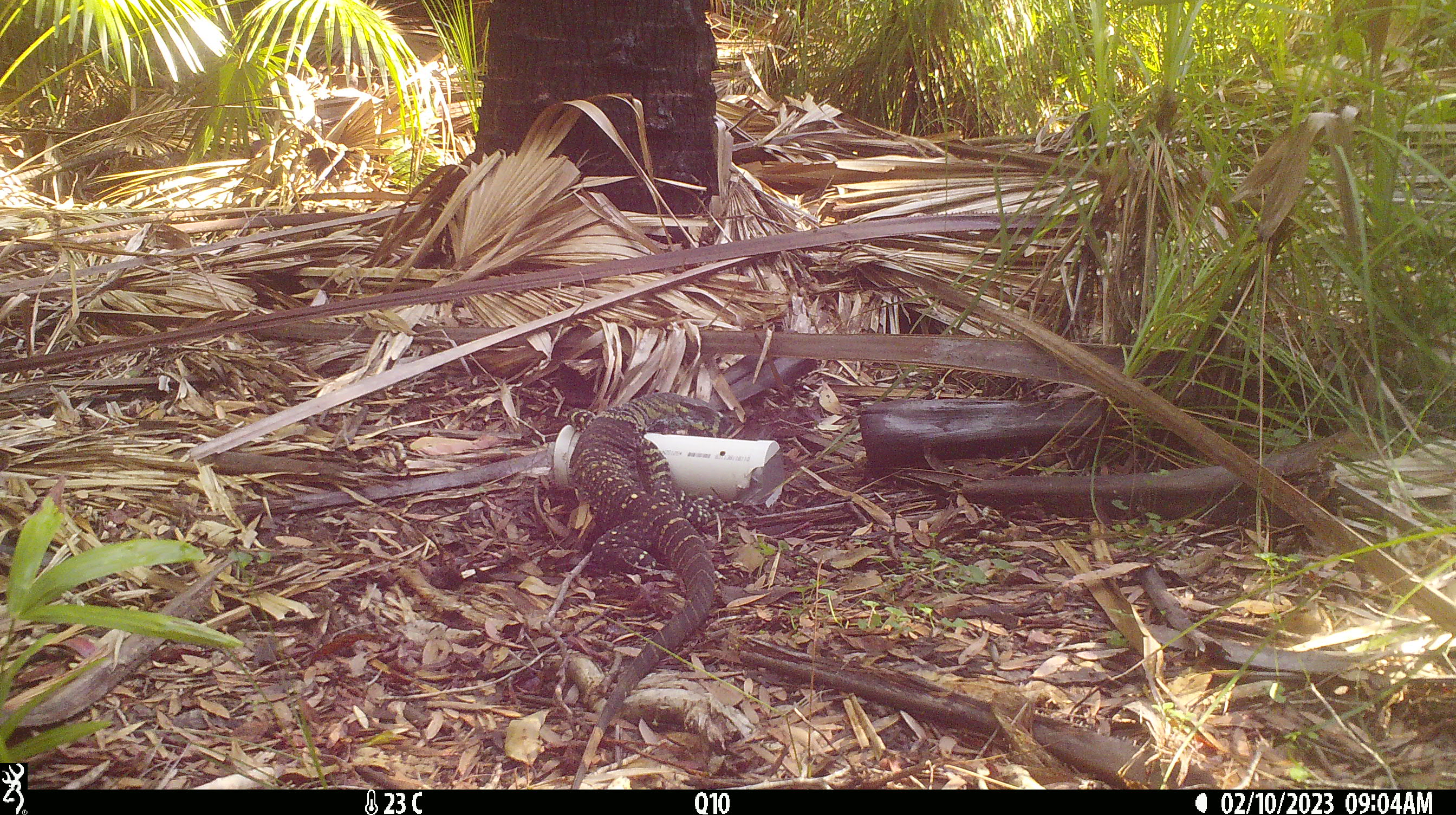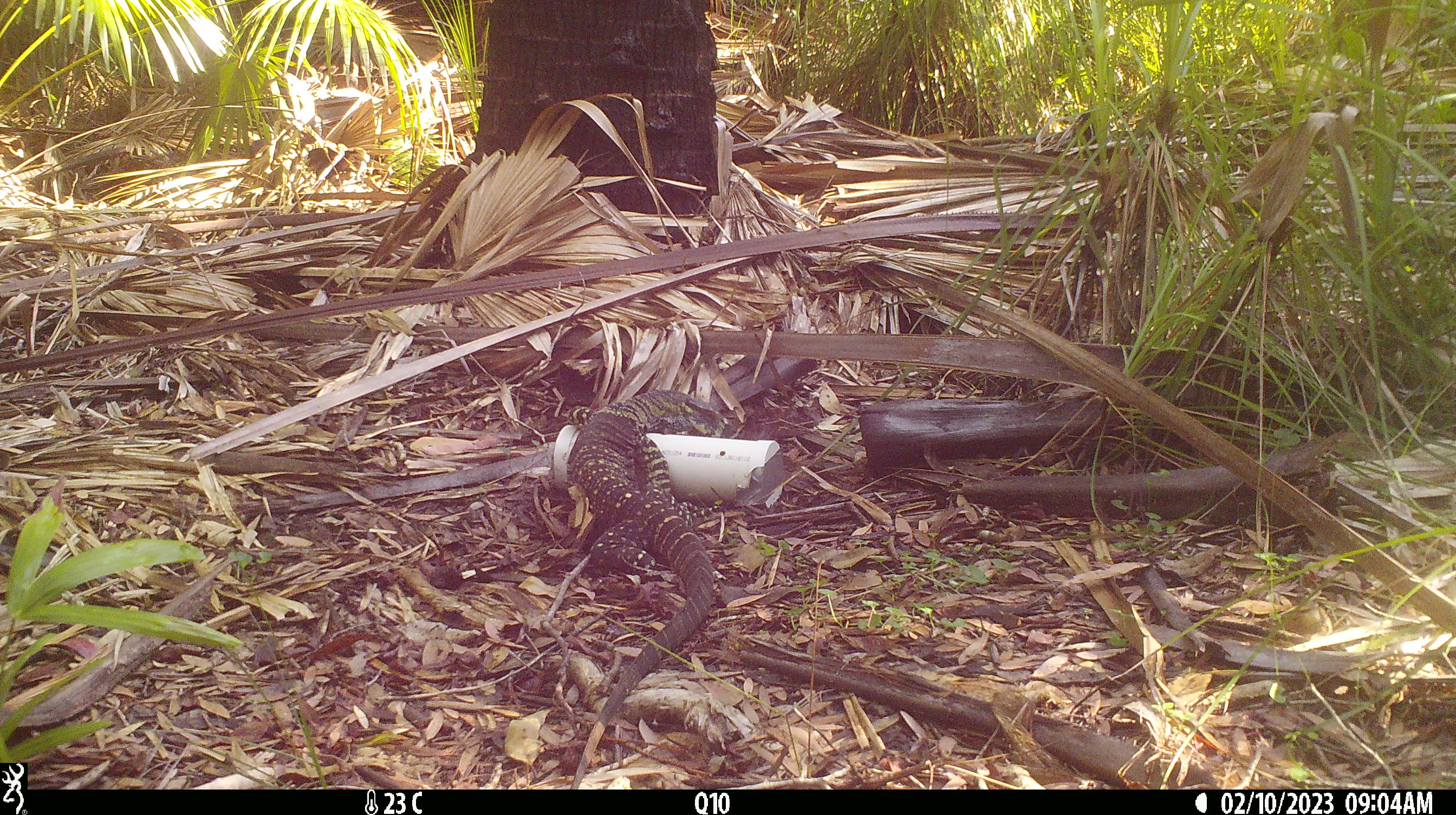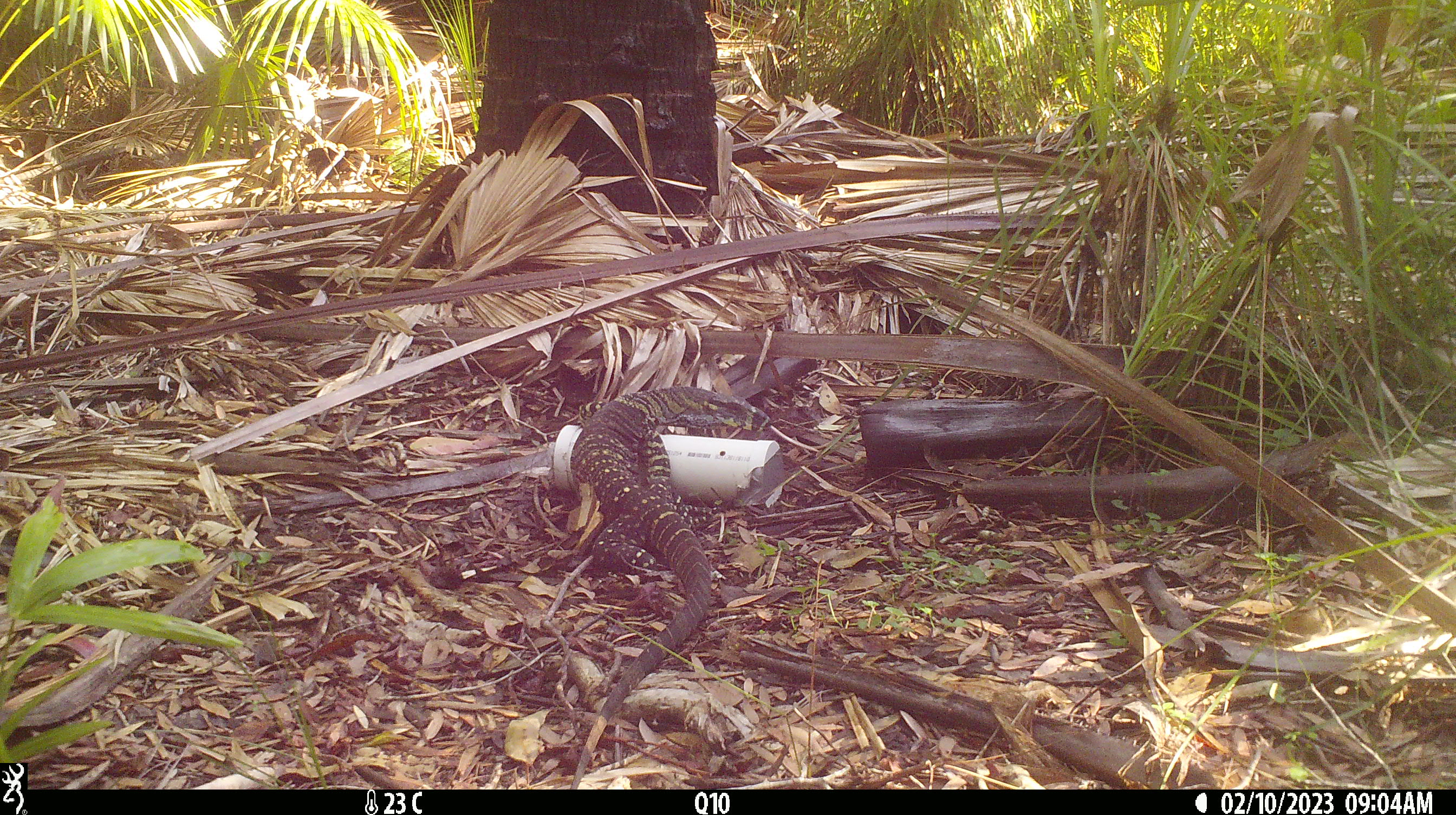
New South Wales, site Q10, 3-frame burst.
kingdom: Animalia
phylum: Chordata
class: Reptilia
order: Squamata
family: Varanidae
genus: Varanus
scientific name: Varanus varius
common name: lace monitor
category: goanna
Goanna (lace monitor) (Varanus varius).